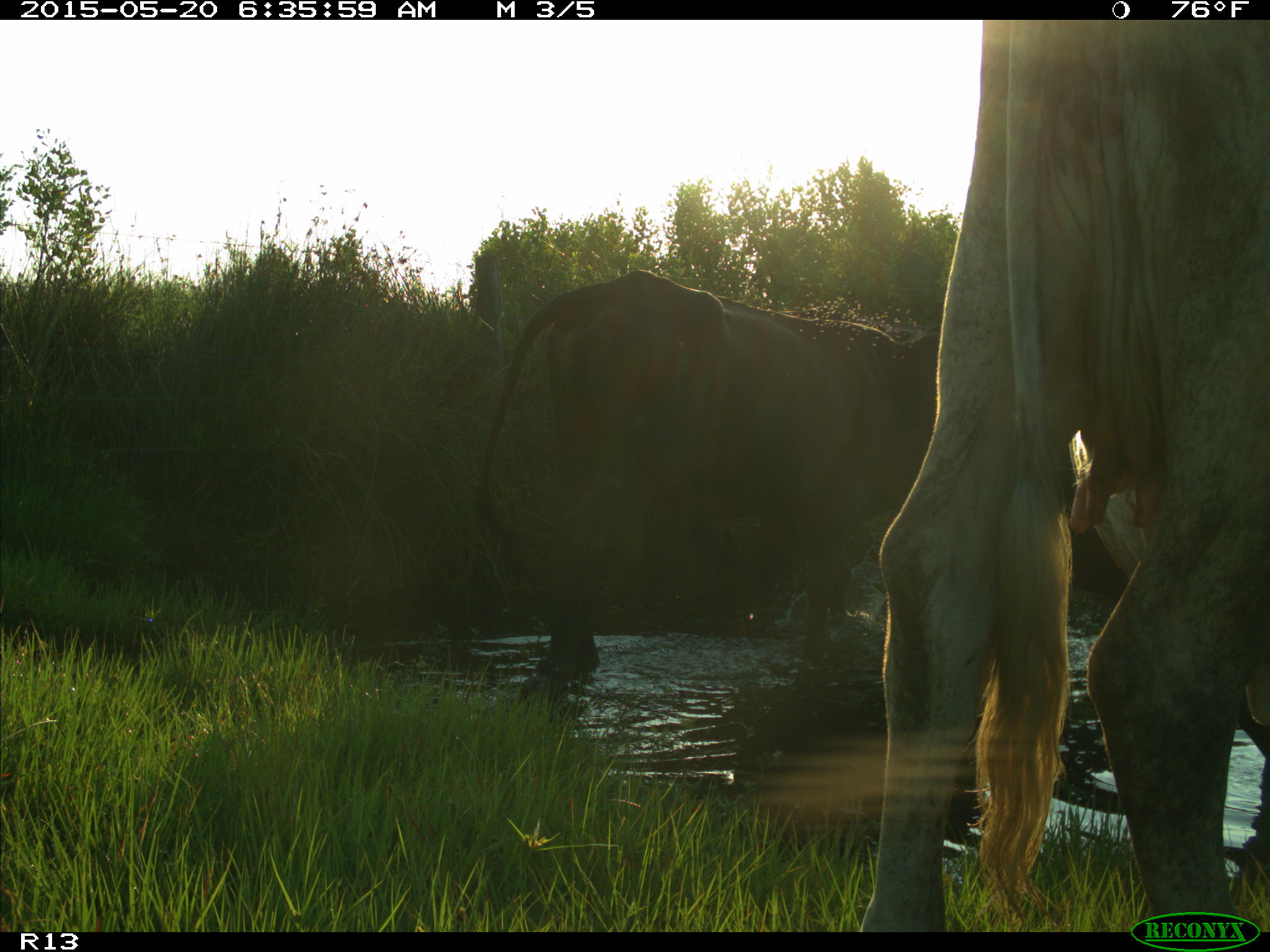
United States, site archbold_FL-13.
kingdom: Animalia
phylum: Chordata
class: Mammalia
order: Artiodactyla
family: Bovidae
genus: Bos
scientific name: Bos taurus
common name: domestic cow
Bos taurus (domestic cow).